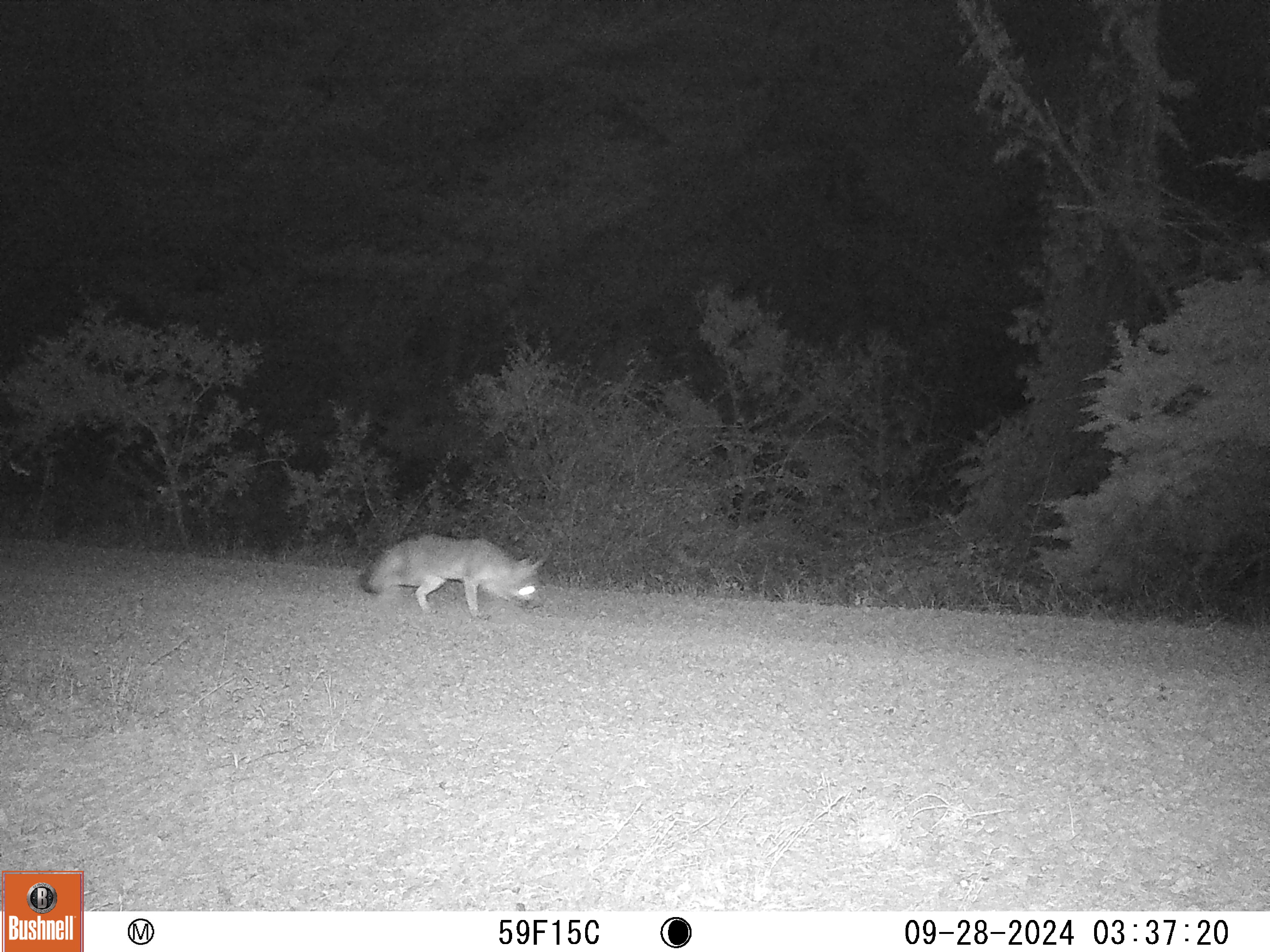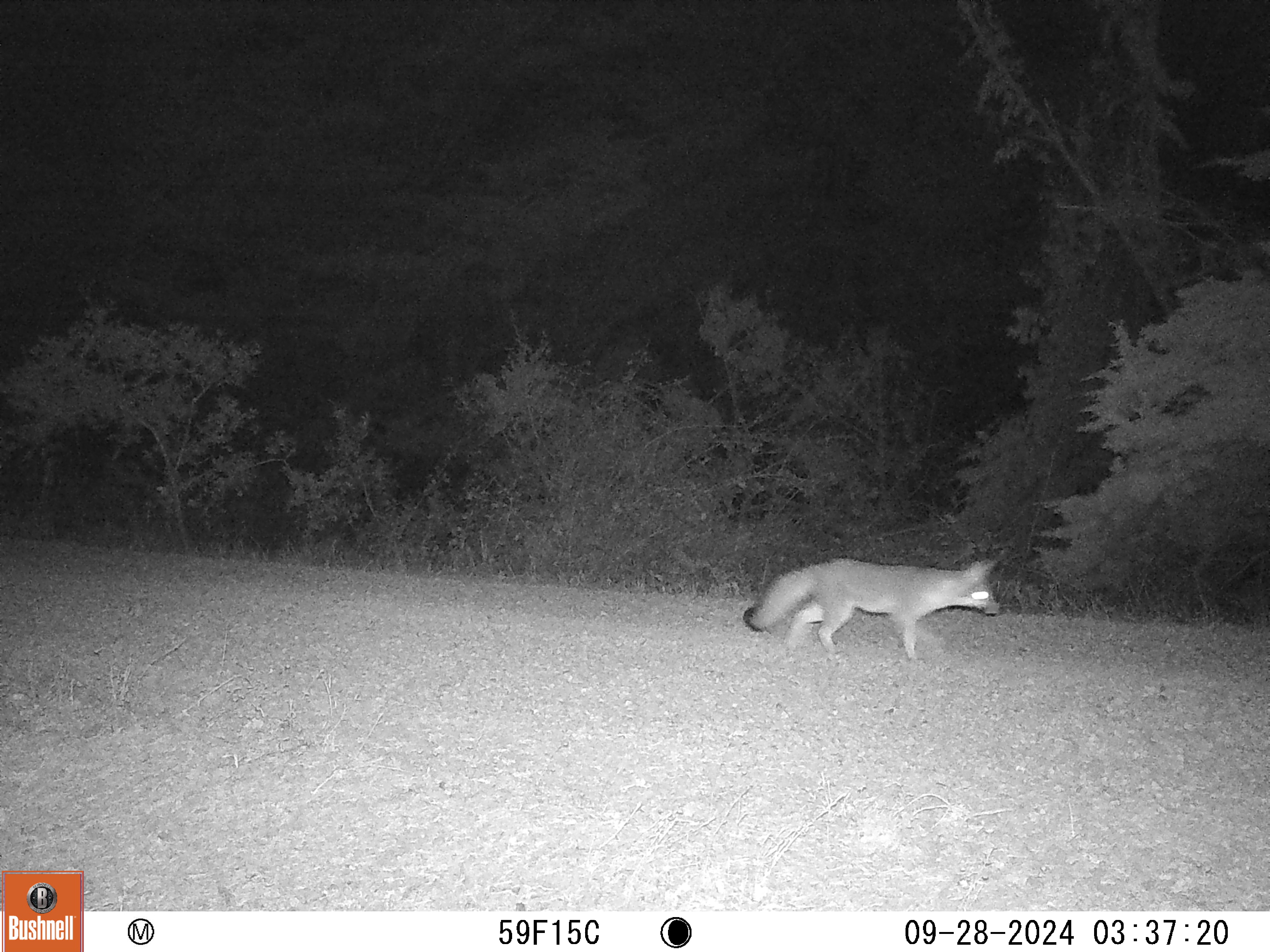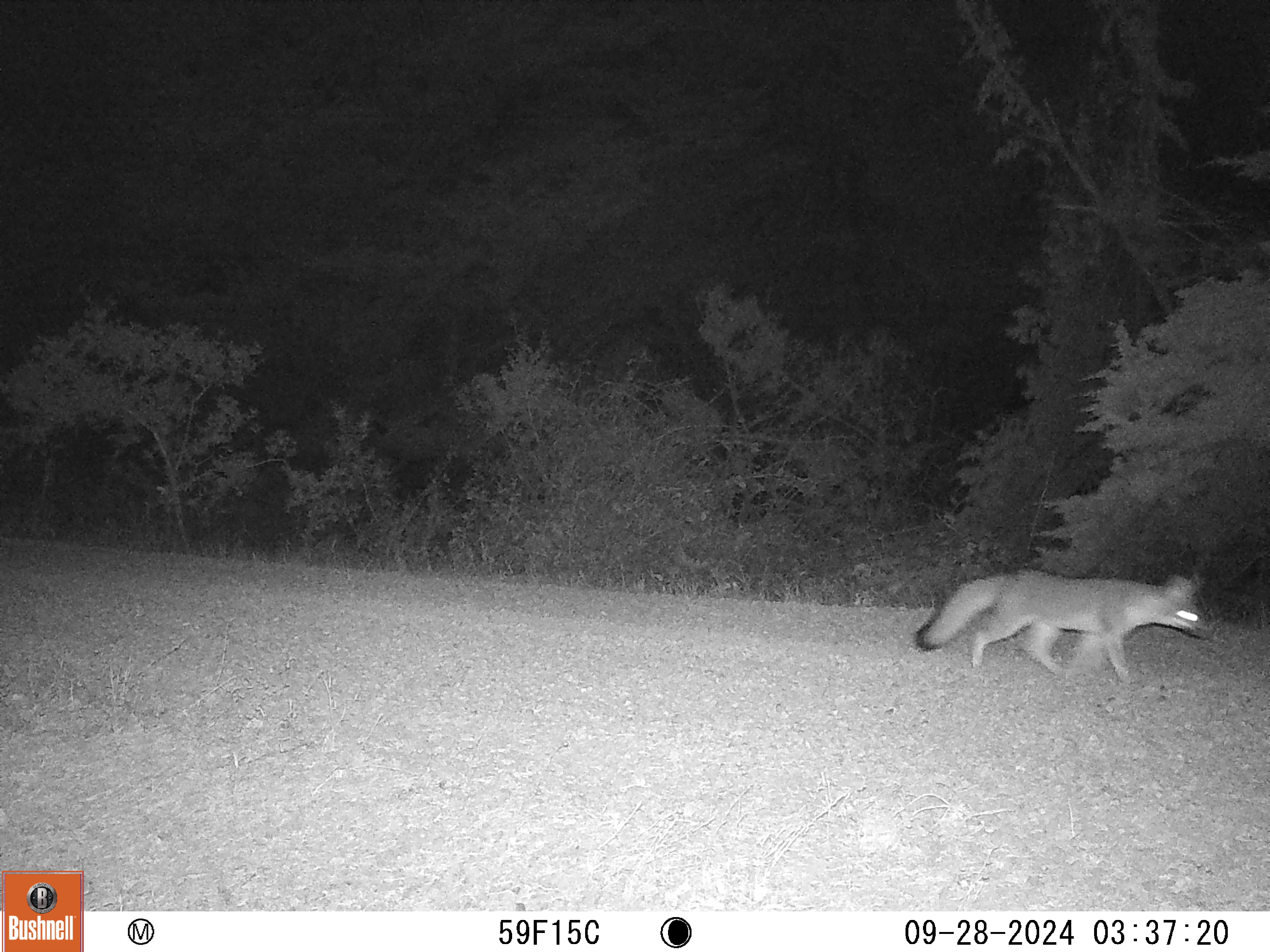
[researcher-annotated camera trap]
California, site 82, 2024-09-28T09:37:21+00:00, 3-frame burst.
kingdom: Animalia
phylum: Chordata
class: Mammalia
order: Carnivora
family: Canidae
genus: Urocyon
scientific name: Urocyon cinereoargenteus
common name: gray fox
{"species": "gray fox (Urocyon cinereoargenteus)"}